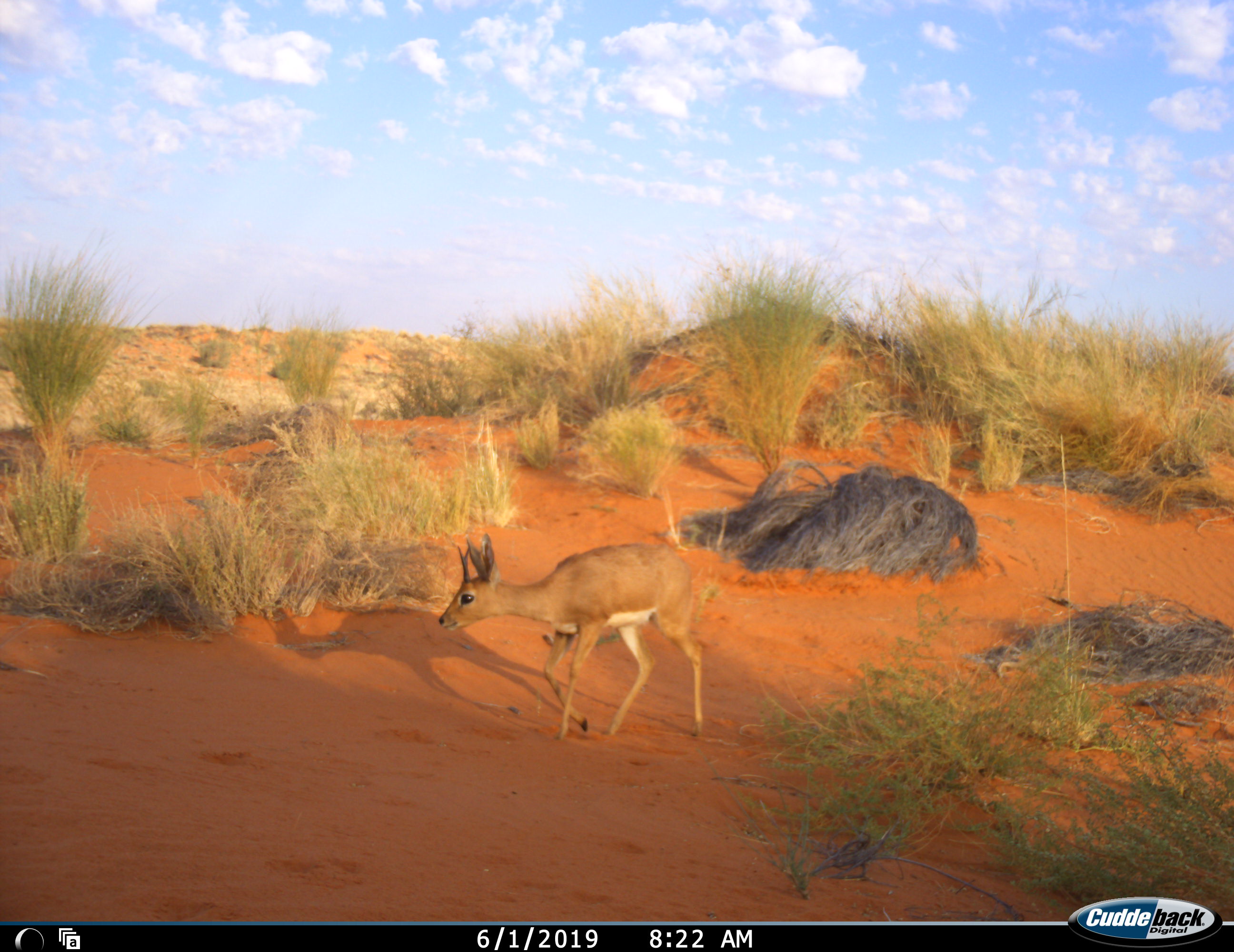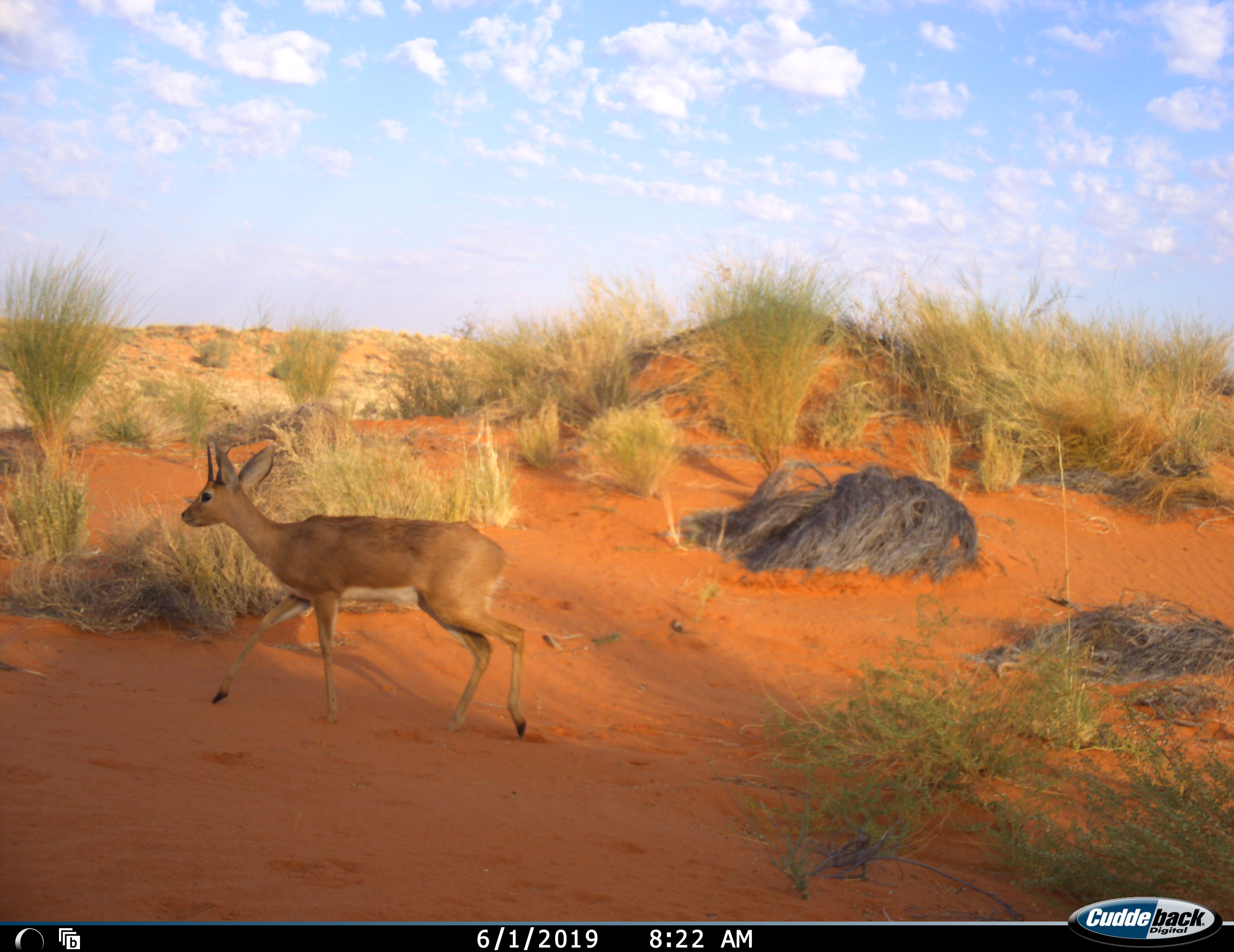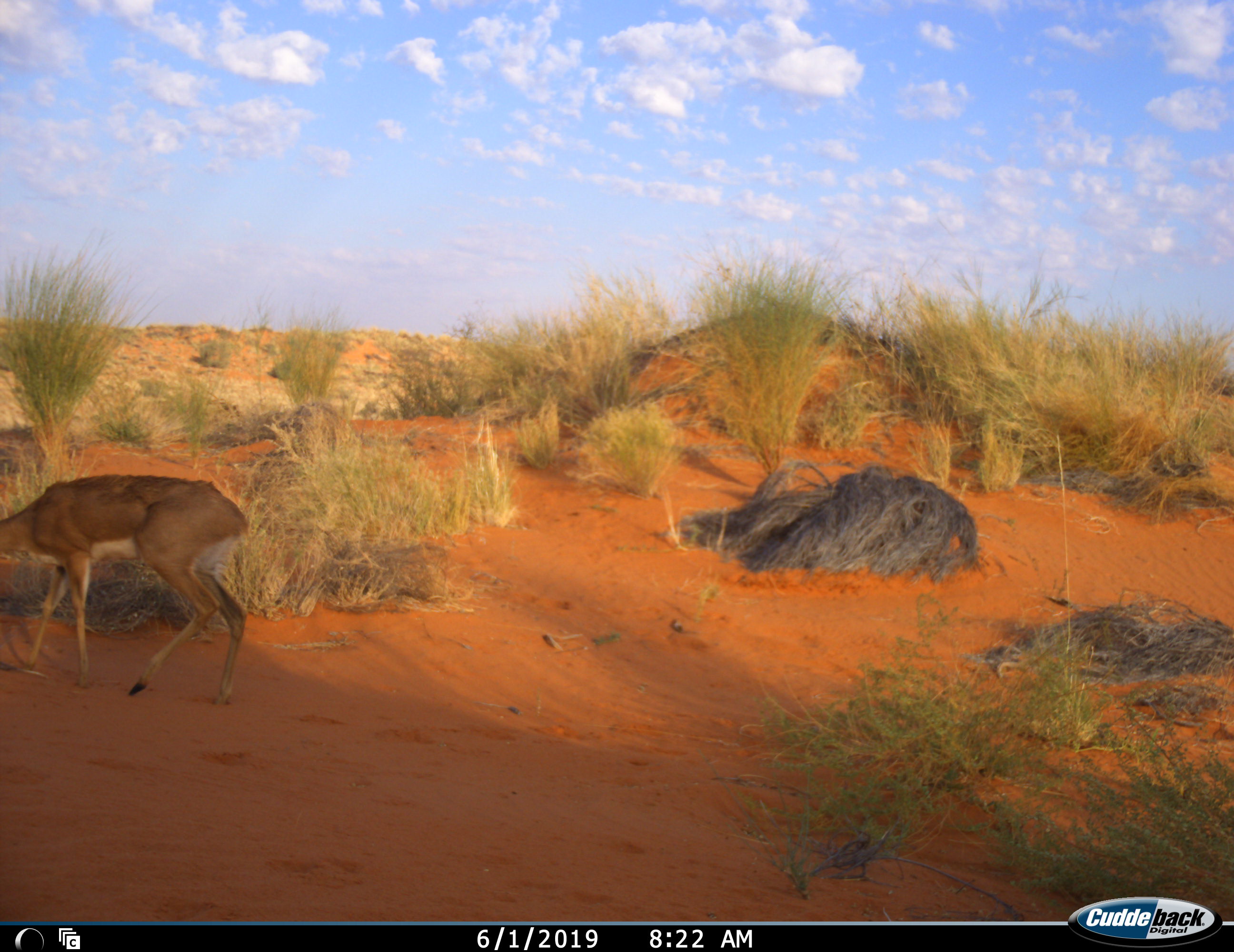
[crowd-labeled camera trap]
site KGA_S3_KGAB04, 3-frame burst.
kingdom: Animalia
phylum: Chordata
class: Mammalia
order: Artiodactyla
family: Bovidae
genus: Raphicerus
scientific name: Raphicerus campestris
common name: steenbok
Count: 1.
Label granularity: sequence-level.